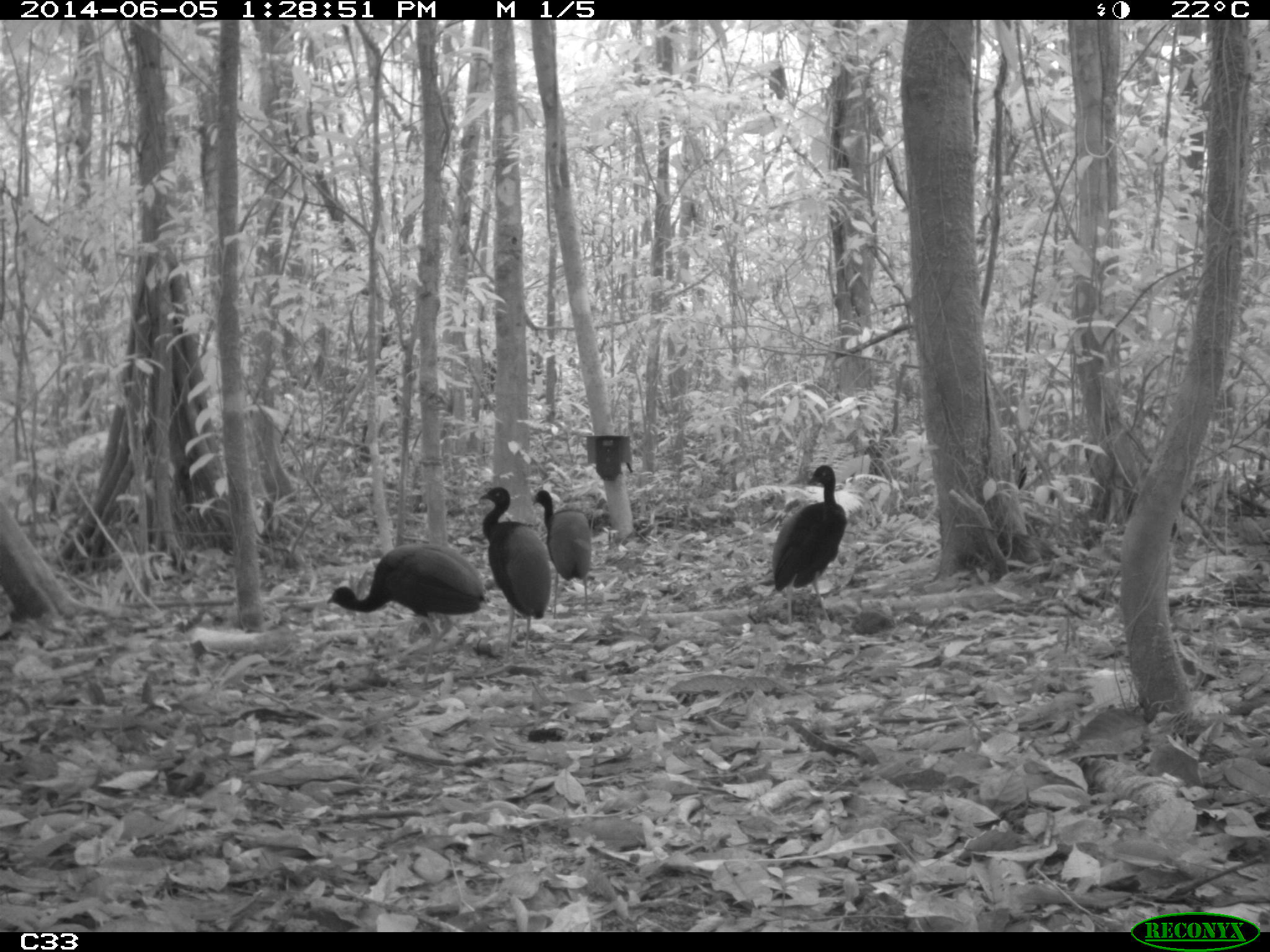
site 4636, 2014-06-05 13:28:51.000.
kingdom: Animalia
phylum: Chordata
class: Aves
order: Gruiformes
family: Psophiidae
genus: Psophia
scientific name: Psophia crepitans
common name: gray-winged trumpeter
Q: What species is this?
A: Psophia crepitans (gray-winged trumpeter).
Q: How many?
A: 6.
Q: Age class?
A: Adult.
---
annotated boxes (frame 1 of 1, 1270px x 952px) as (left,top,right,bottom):
psophia crepitans: (325,540,489,691); (478,486,553,660); (770,462,848,628); (532,489,592,620)